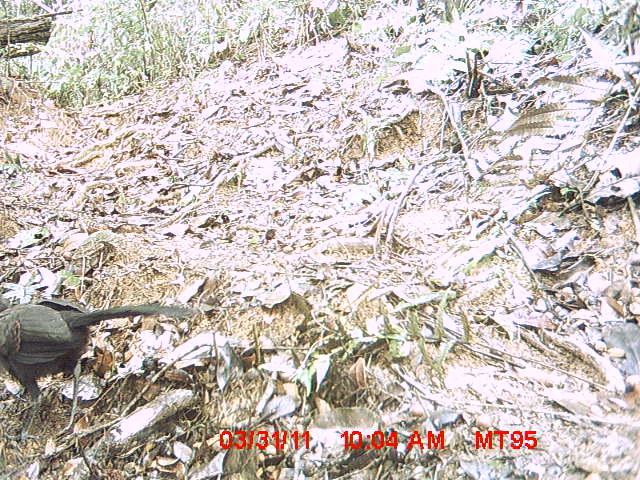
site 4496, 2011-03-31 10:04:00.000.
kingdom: Animalia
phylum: Chordata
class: Aves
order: Cuculiformes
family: Cuculidae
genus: Coua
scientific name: Coua caerulea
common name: blue coua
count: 1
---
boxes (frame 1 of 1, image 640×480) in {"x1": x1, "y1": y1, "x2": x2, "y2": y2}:
coua caerulea: {"x1": 0, "y1": 294, "x2": 195, "y2": 437}